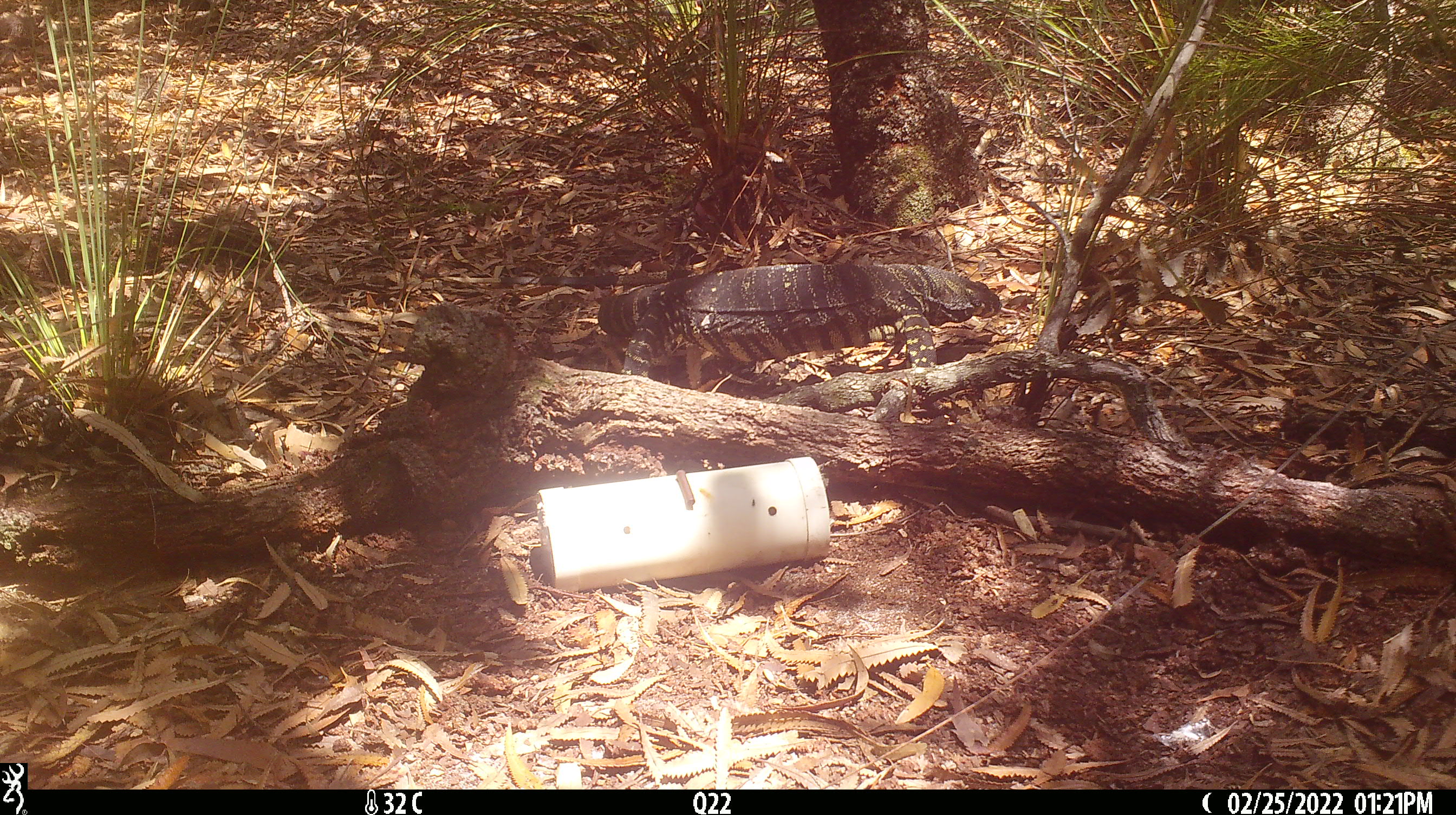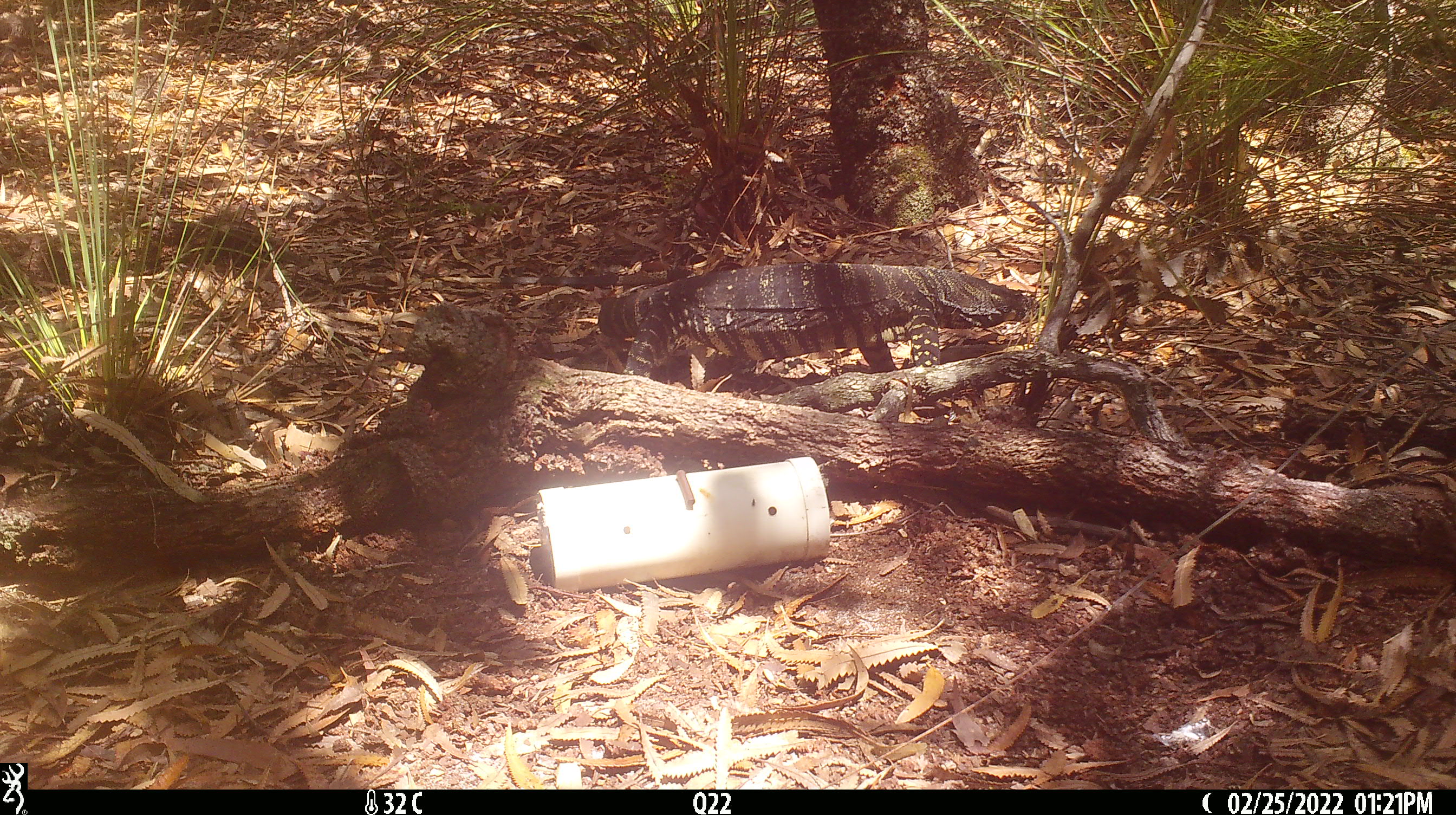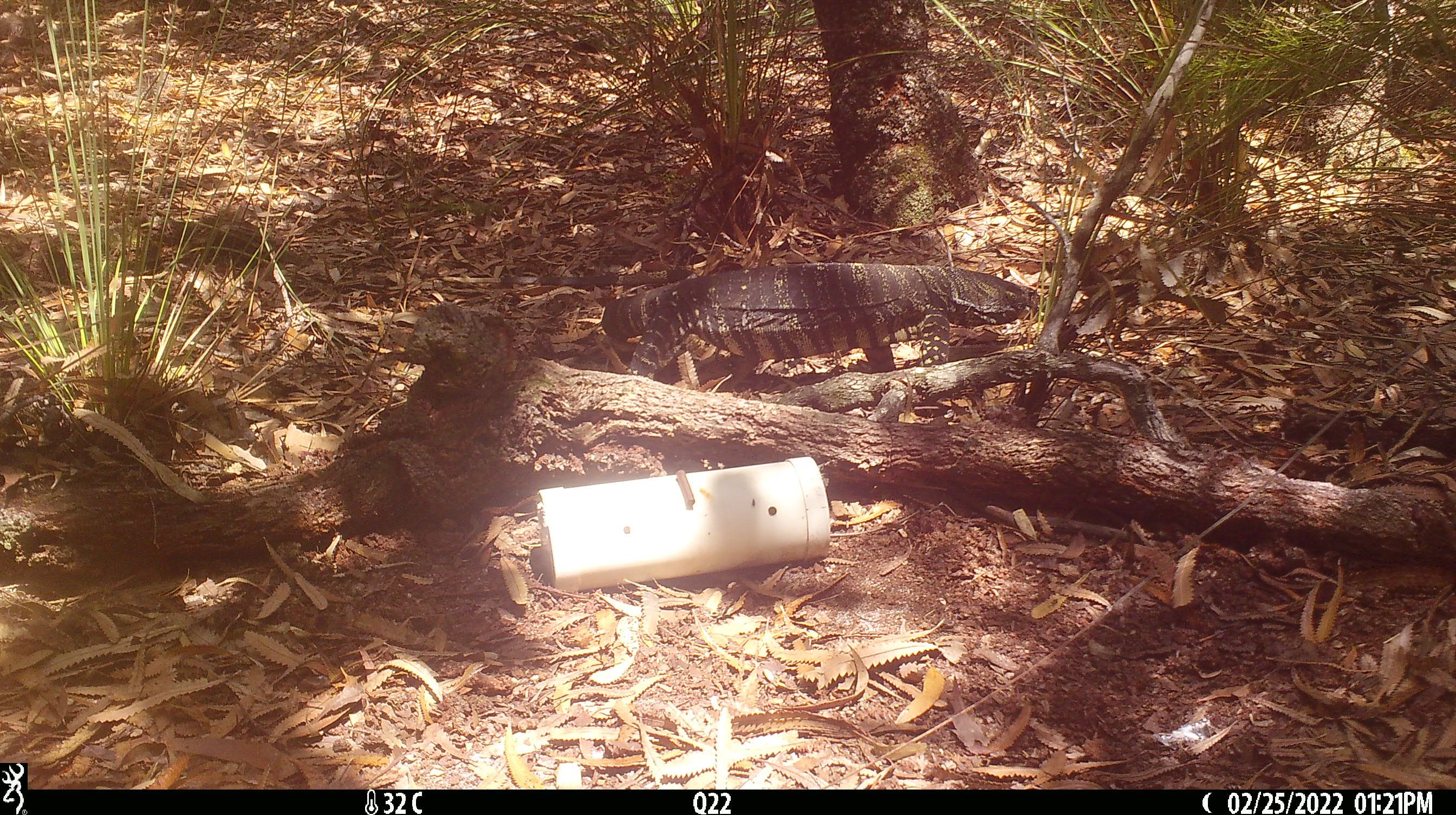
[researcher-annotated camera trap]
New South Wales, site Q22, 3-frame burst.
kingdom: Animalia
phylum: Chordata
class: Reptilia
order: Squamata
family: Varanidae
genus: Varanus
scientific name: Varanus varius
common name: lace monitor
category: goanna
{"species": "goanna (lace monitor) (Varanus varius)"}